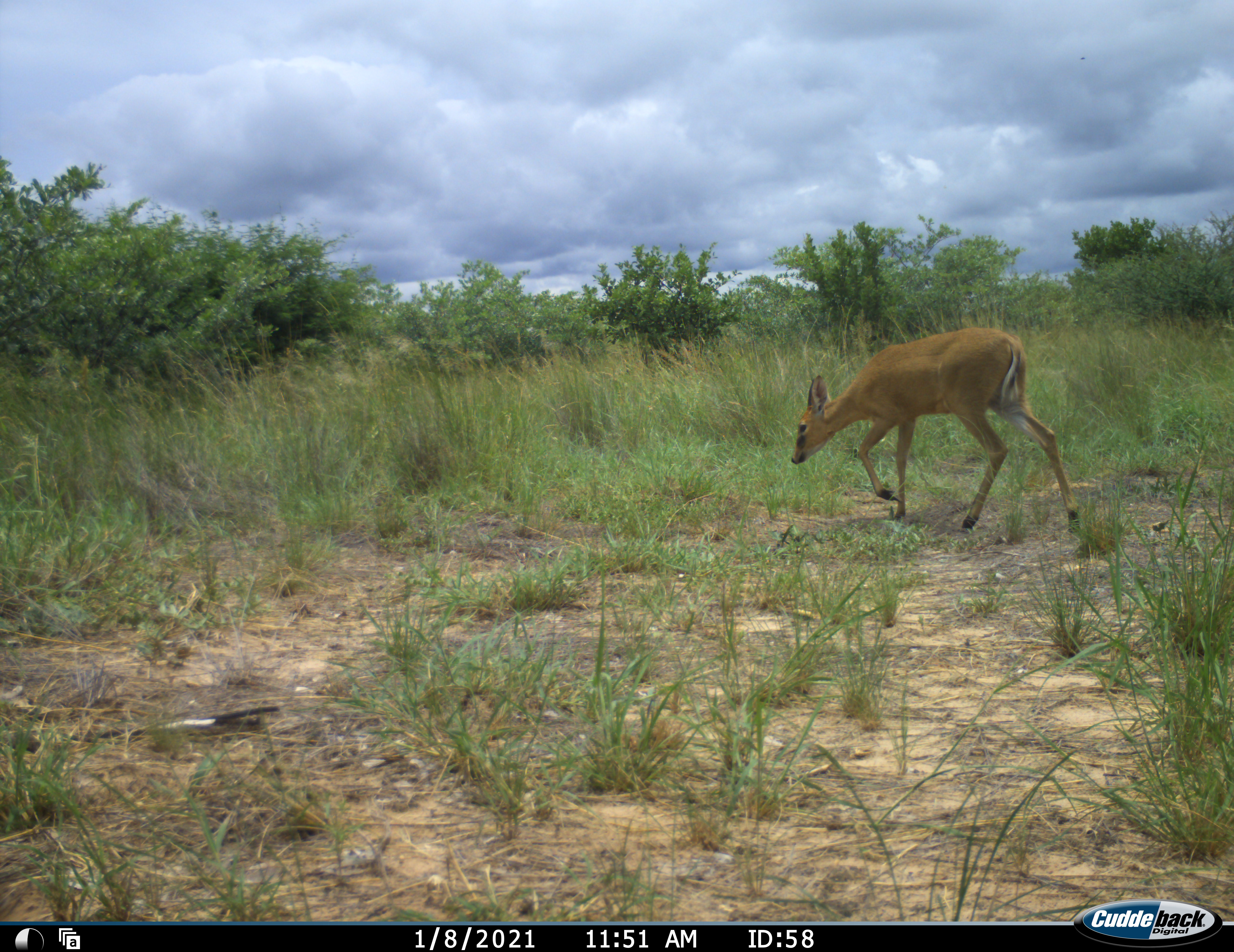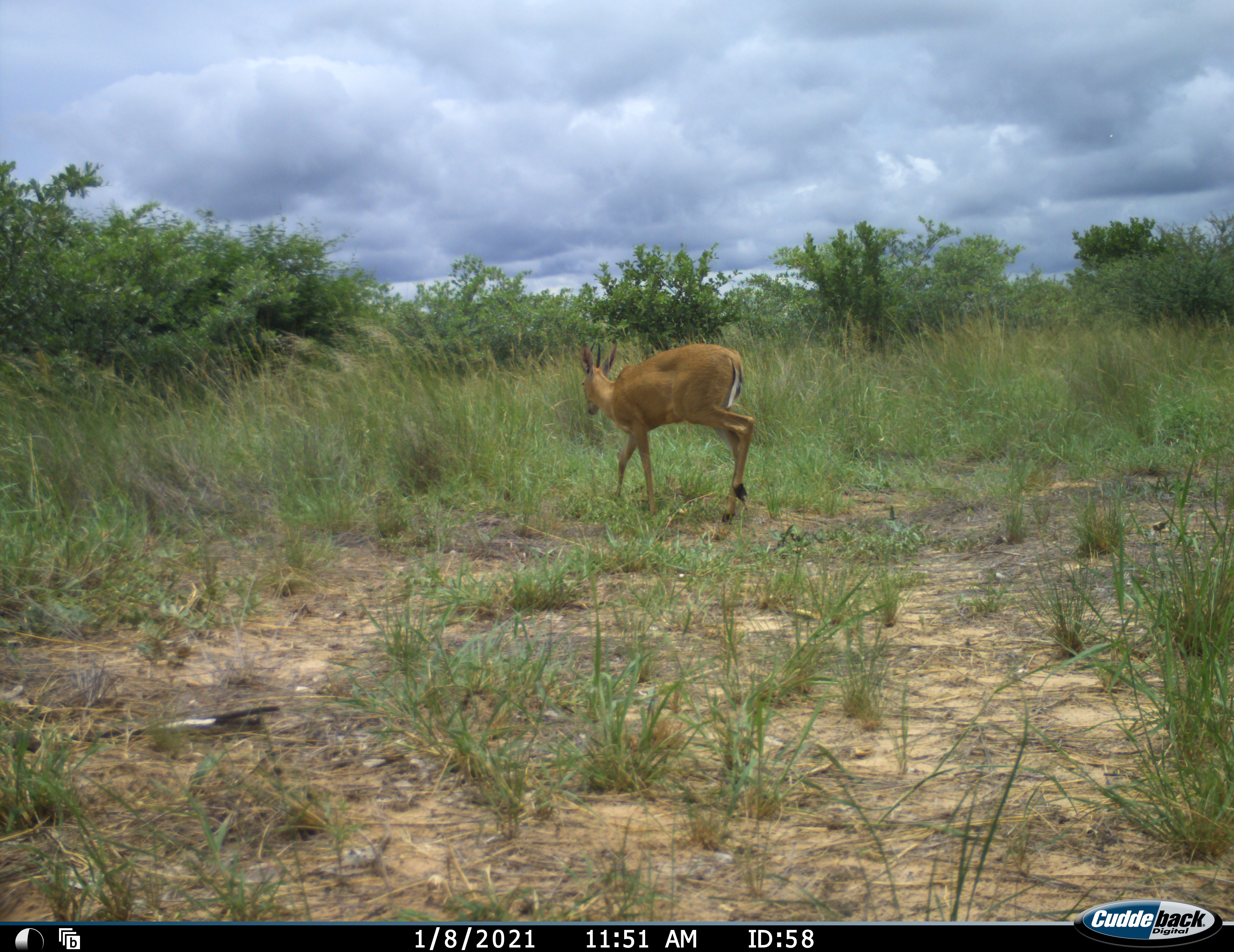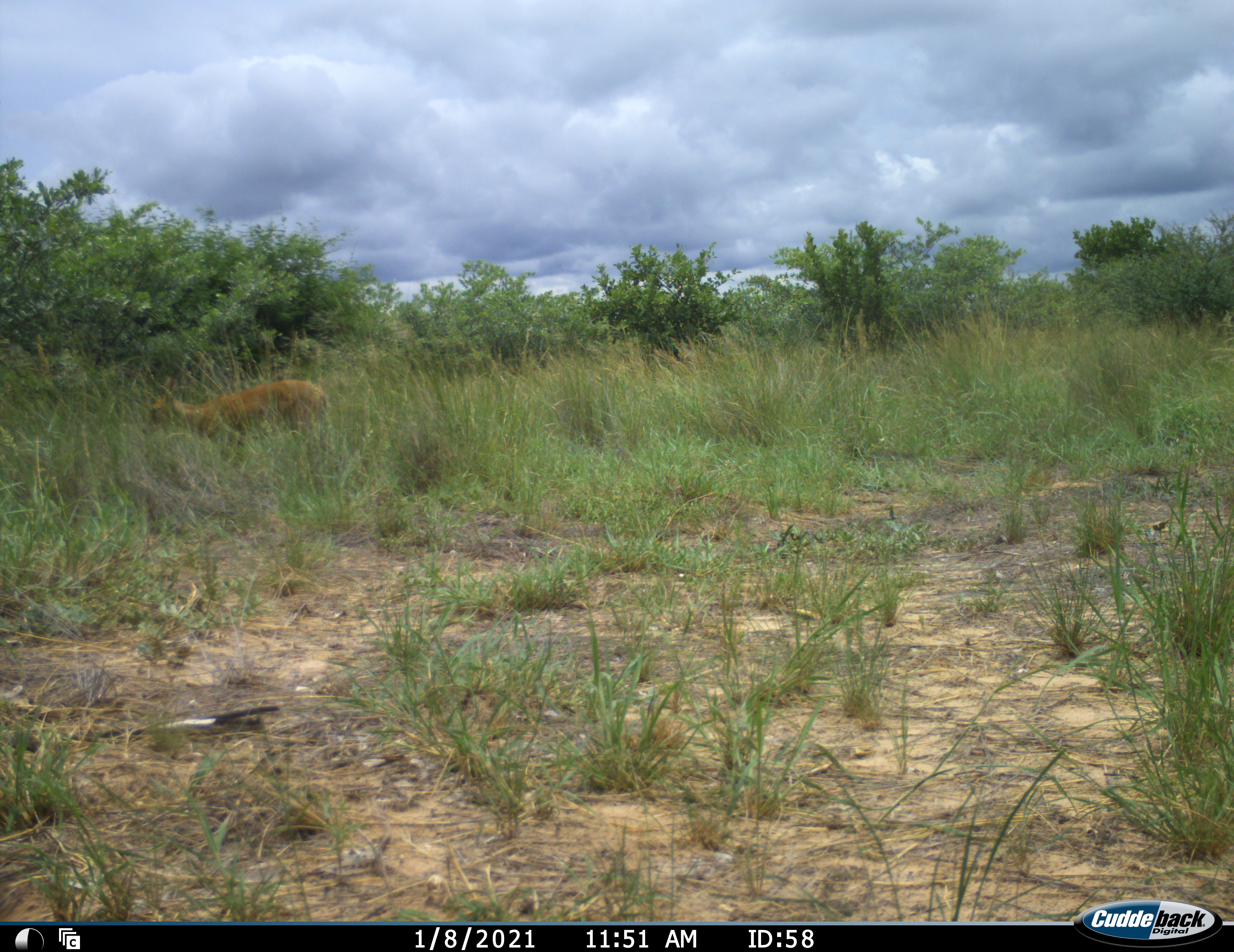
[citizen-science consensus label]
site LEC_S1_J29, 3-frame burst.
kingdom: Animalia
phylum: Chordata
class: Mammalia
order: Artiodactyla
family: Bovidae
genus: Sylvicapra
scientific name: Sylvicapra grimmia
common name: common duiker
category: duikercommongrey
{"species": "duikercommongrey (common duiker) (Sylvicapra grimmia)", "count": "1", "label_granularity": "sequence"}